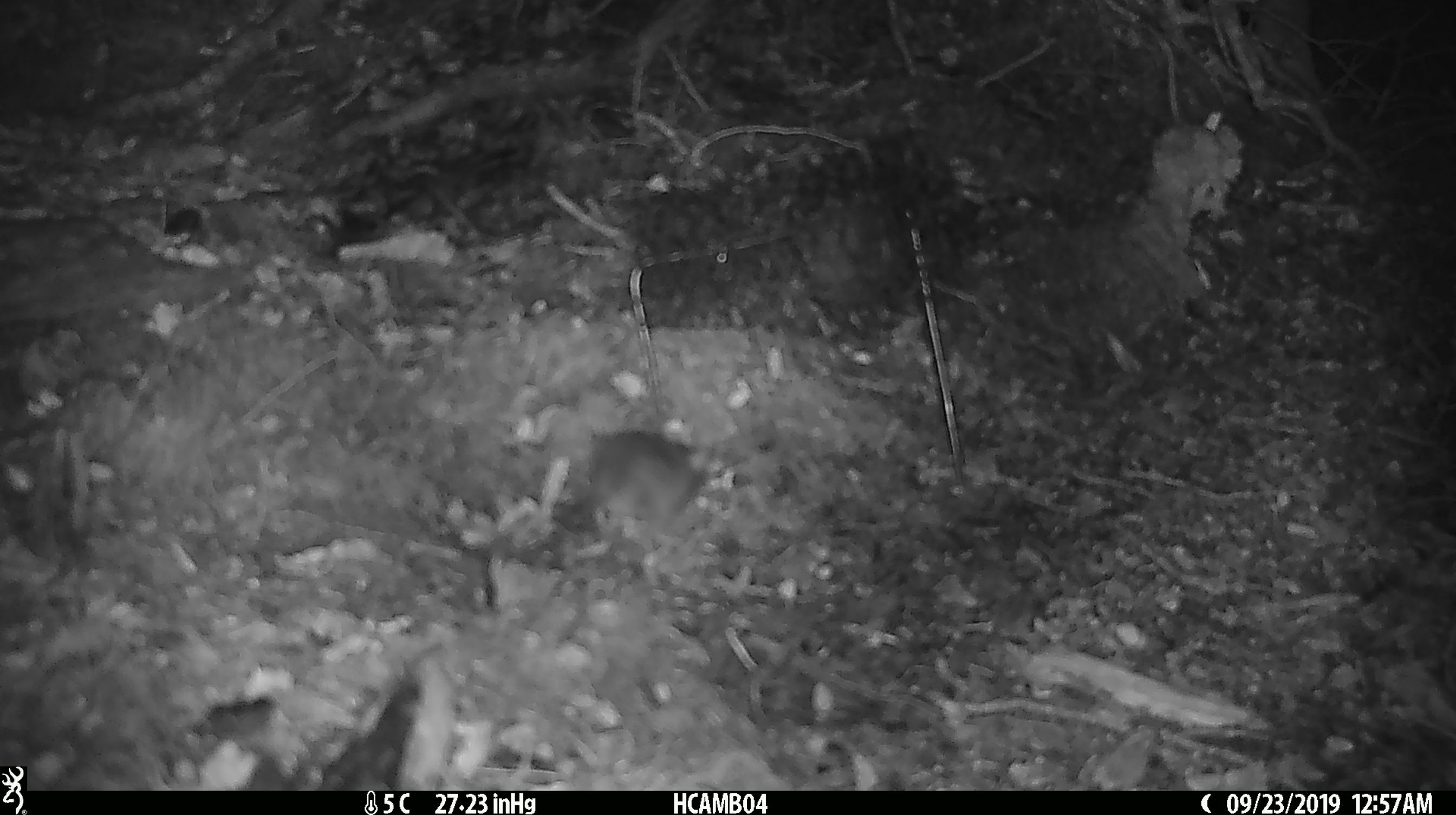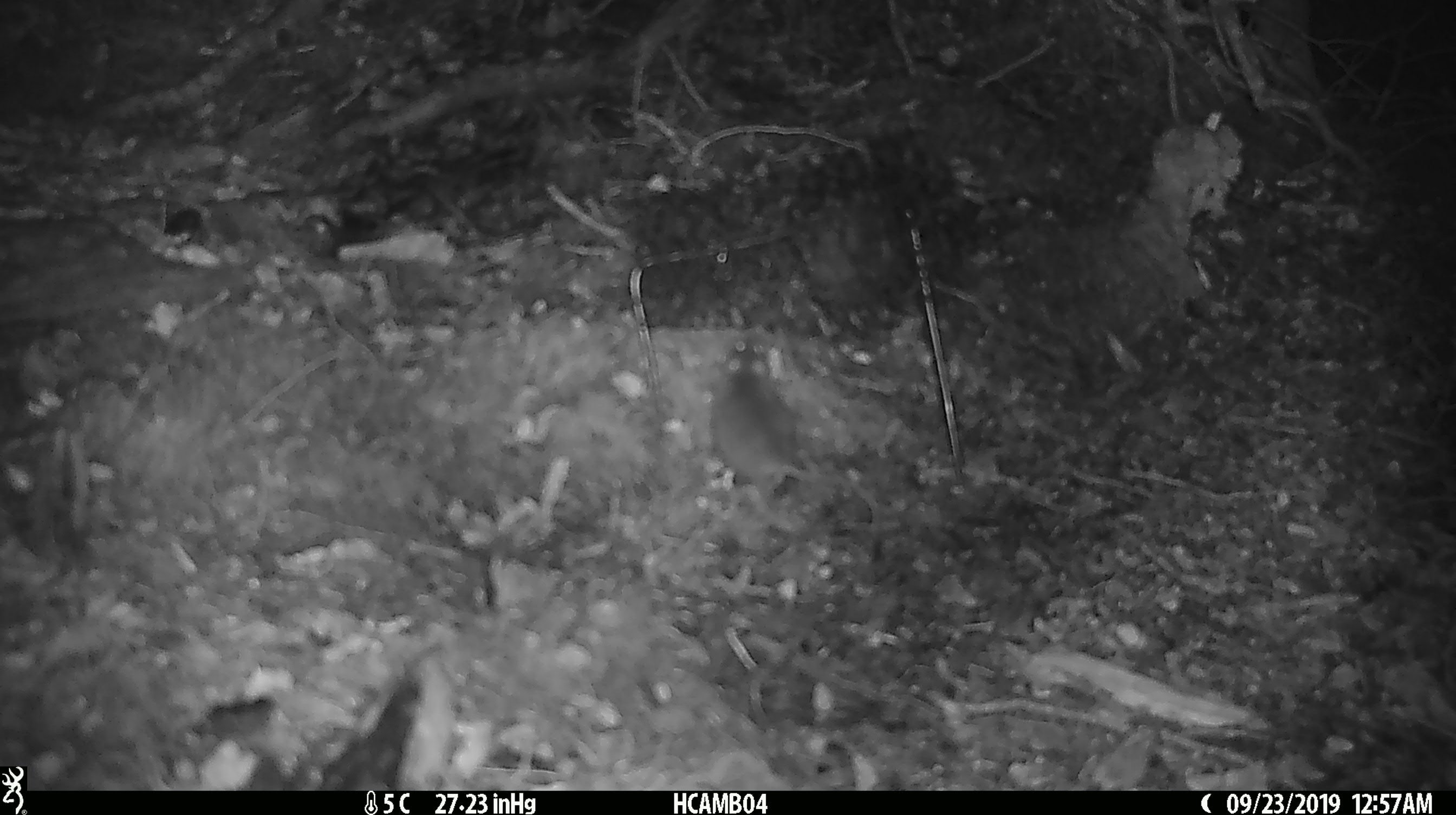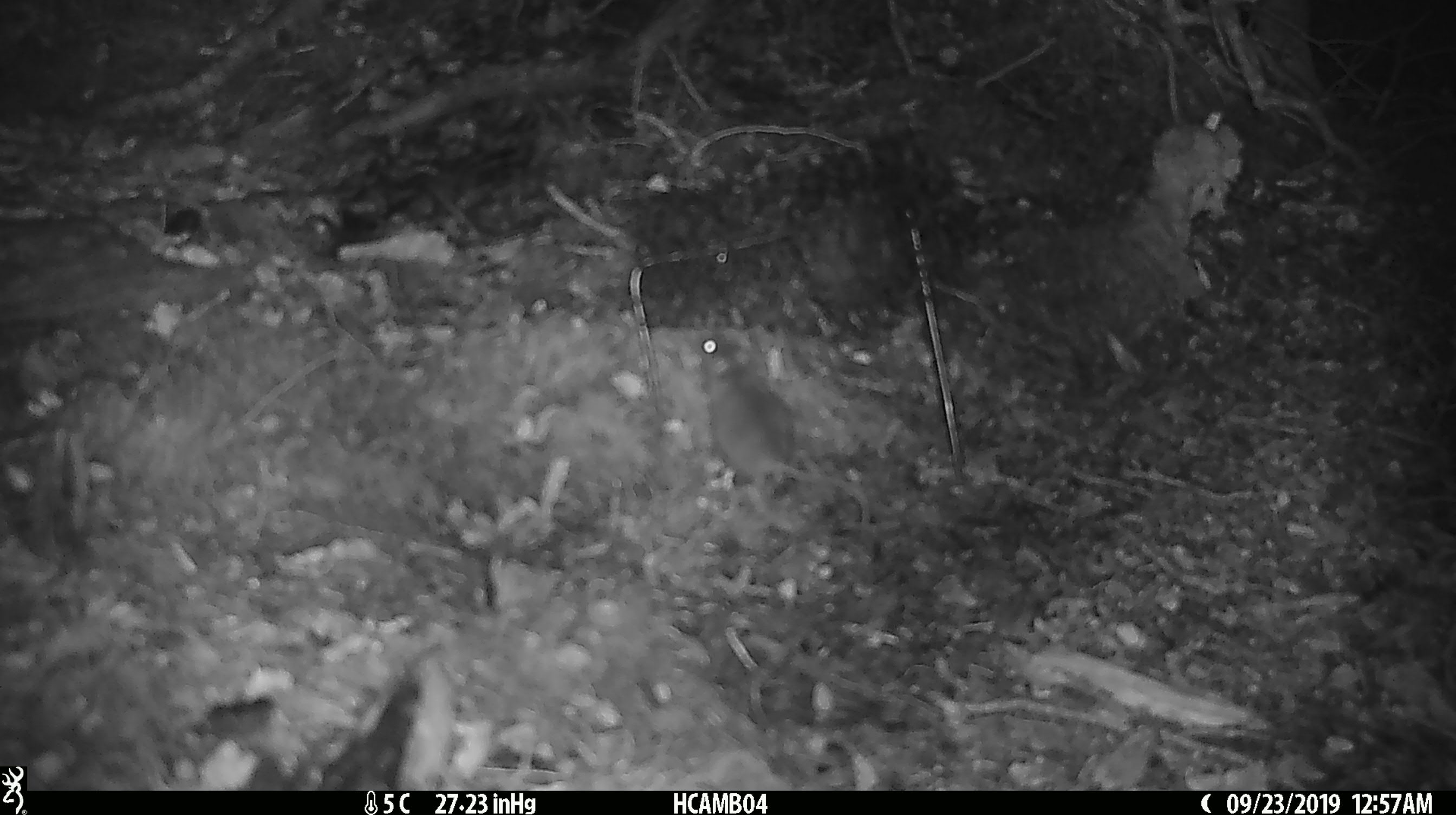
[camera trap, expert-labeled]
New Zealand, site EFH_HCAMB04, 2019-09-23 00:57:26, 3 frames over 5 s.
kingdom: Animalia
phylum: Chordata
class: Mammalia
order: Rodentia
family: Muridae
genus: Mus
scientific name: Mus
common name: mouse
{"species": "mouse (Mus)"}